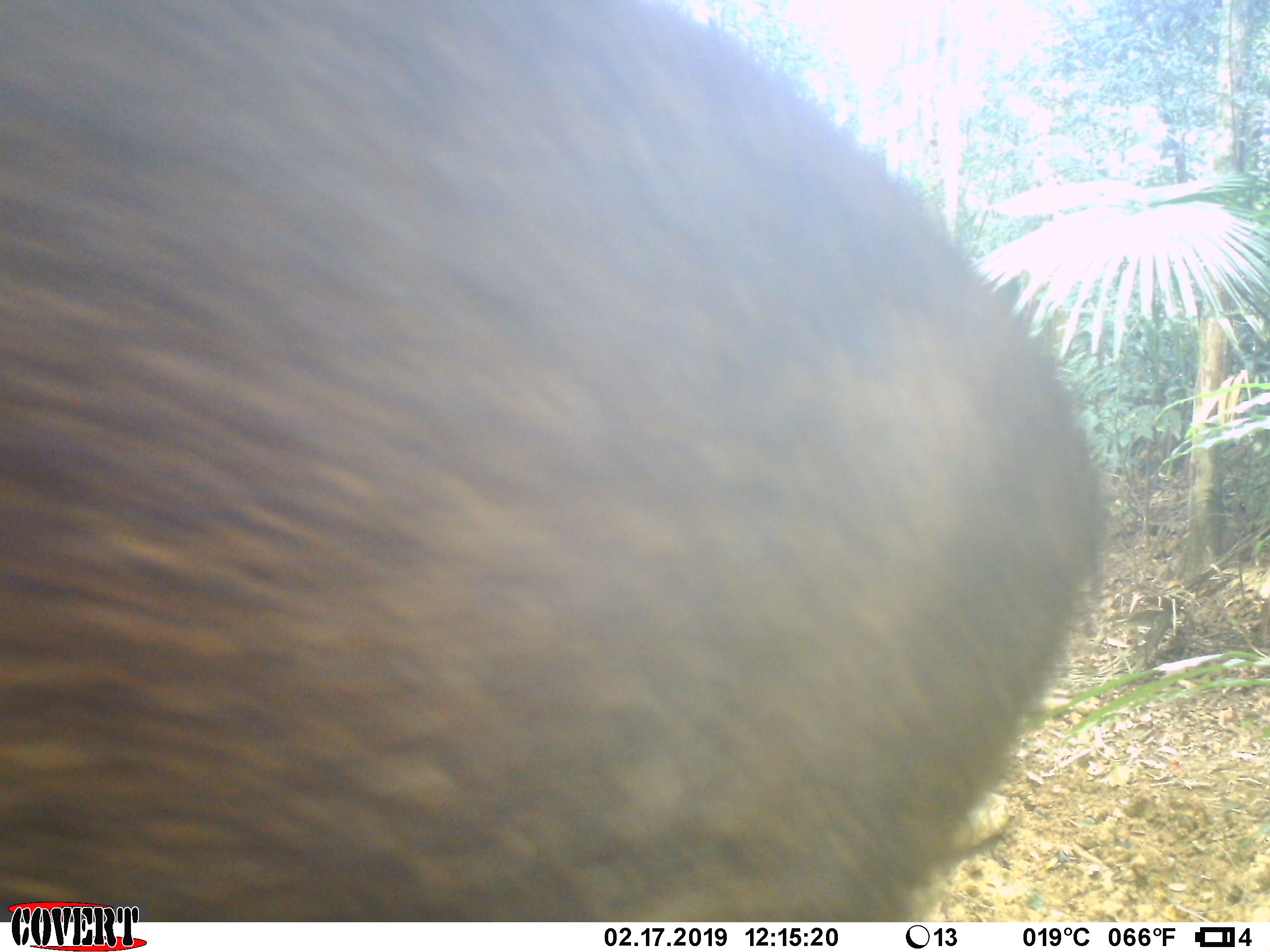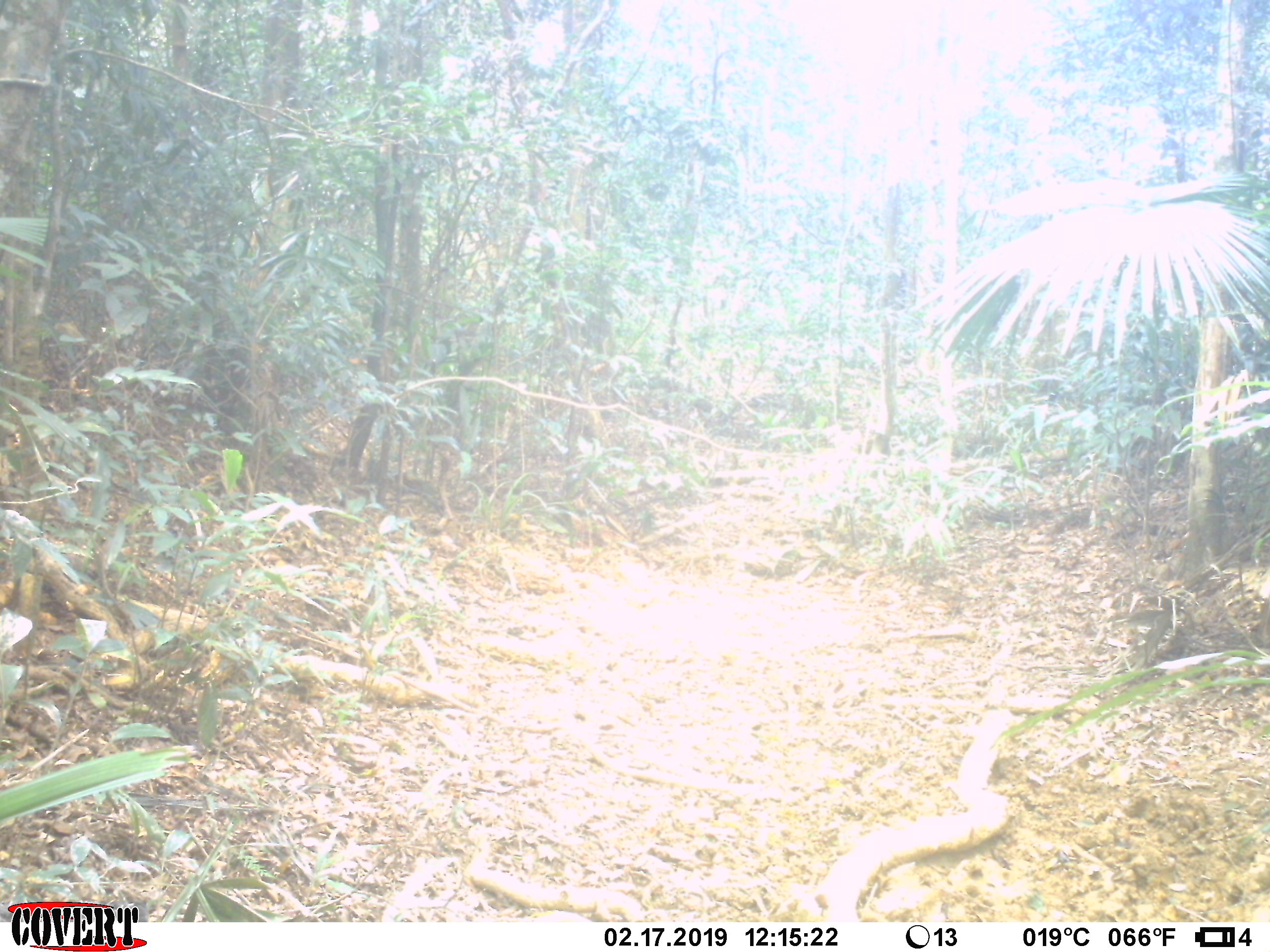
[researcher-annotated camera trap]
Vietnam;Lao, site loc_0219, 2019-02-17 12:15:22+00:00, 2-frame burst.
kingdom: Animalia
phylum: Chordata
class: Mammalia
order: Artiodactyla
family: Suidae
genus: Sus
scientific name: Sus scrofa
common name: eurasian wild pig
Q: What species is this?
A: Eurasian wild pig (Sus scrofa).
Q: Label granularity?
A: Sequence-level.